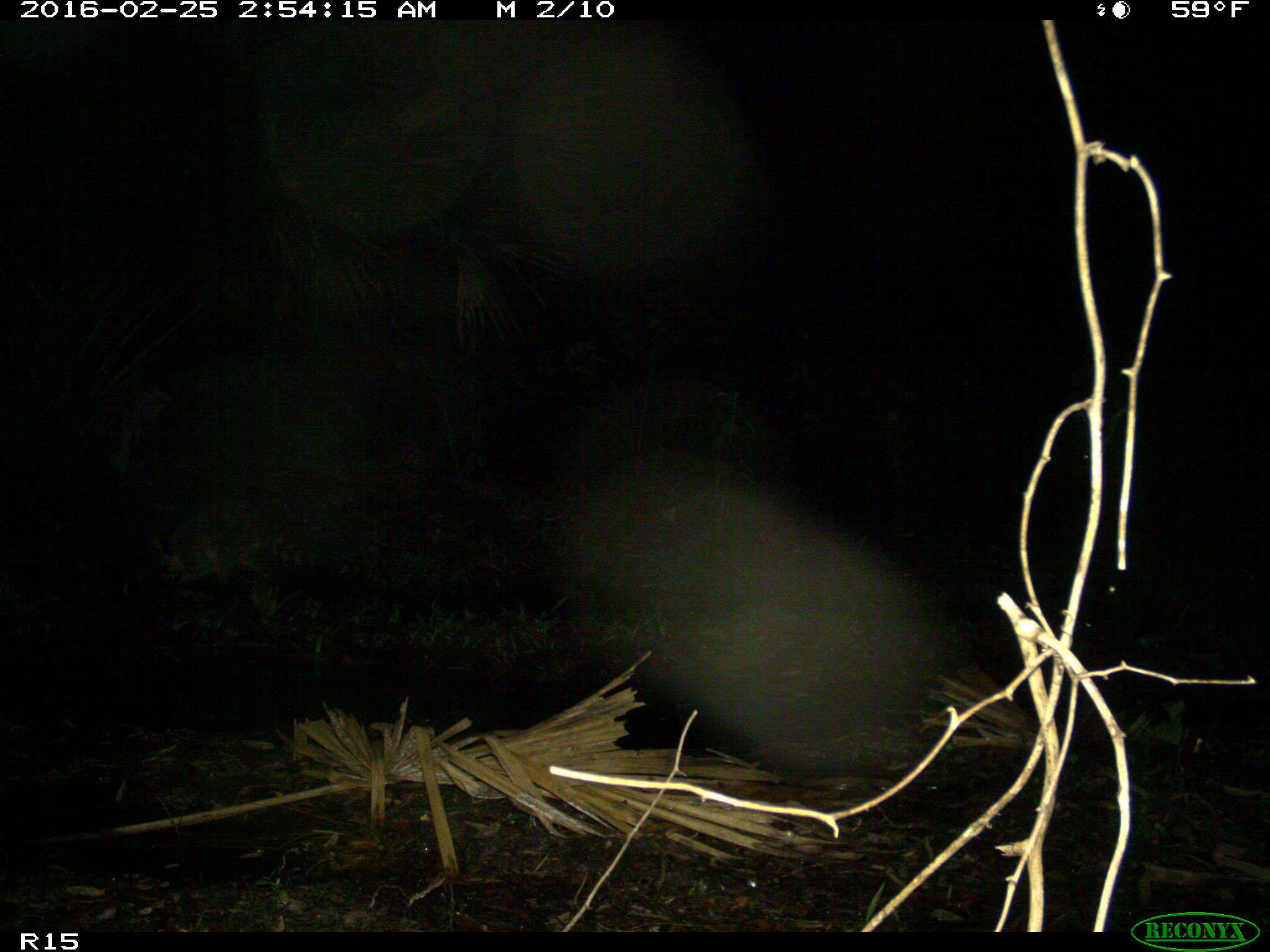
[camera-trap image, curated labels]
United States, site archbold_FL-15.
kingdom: Animalia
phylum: Chordata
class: Mammalia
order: Carnivora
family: Procyonidae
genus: Procyon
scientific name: Procyon lotor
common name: common raccoon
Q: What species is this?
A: Procyon lotor (common raccoon).